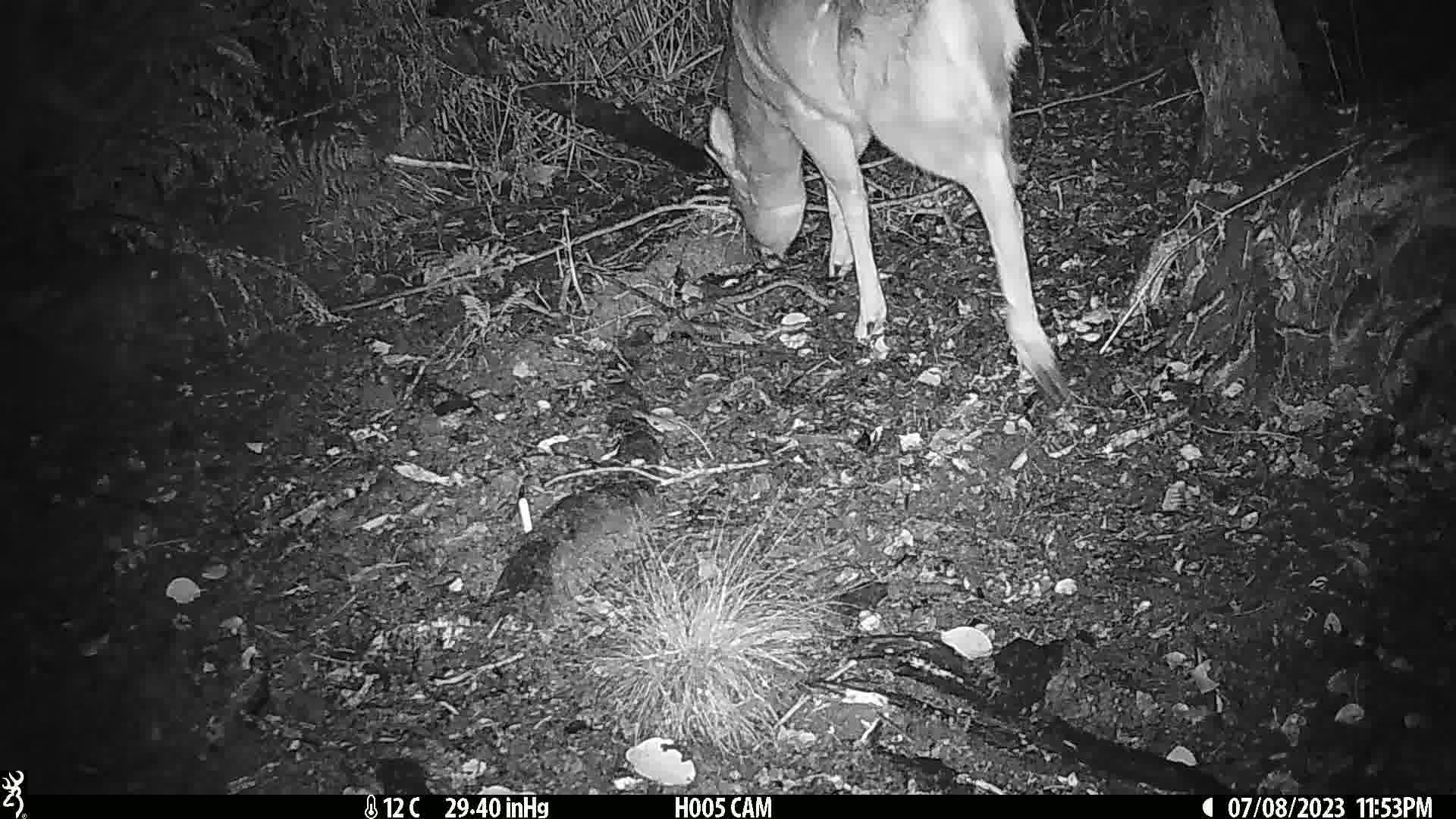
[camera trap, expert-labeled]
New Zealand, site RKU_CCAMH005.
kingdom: Animalia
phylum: Chordata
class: Mammalia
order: Artiodactyla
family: Cervidae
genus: Odocoileus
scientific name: Odocoileus virginianus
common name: white-tailed deer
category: white tailed deer